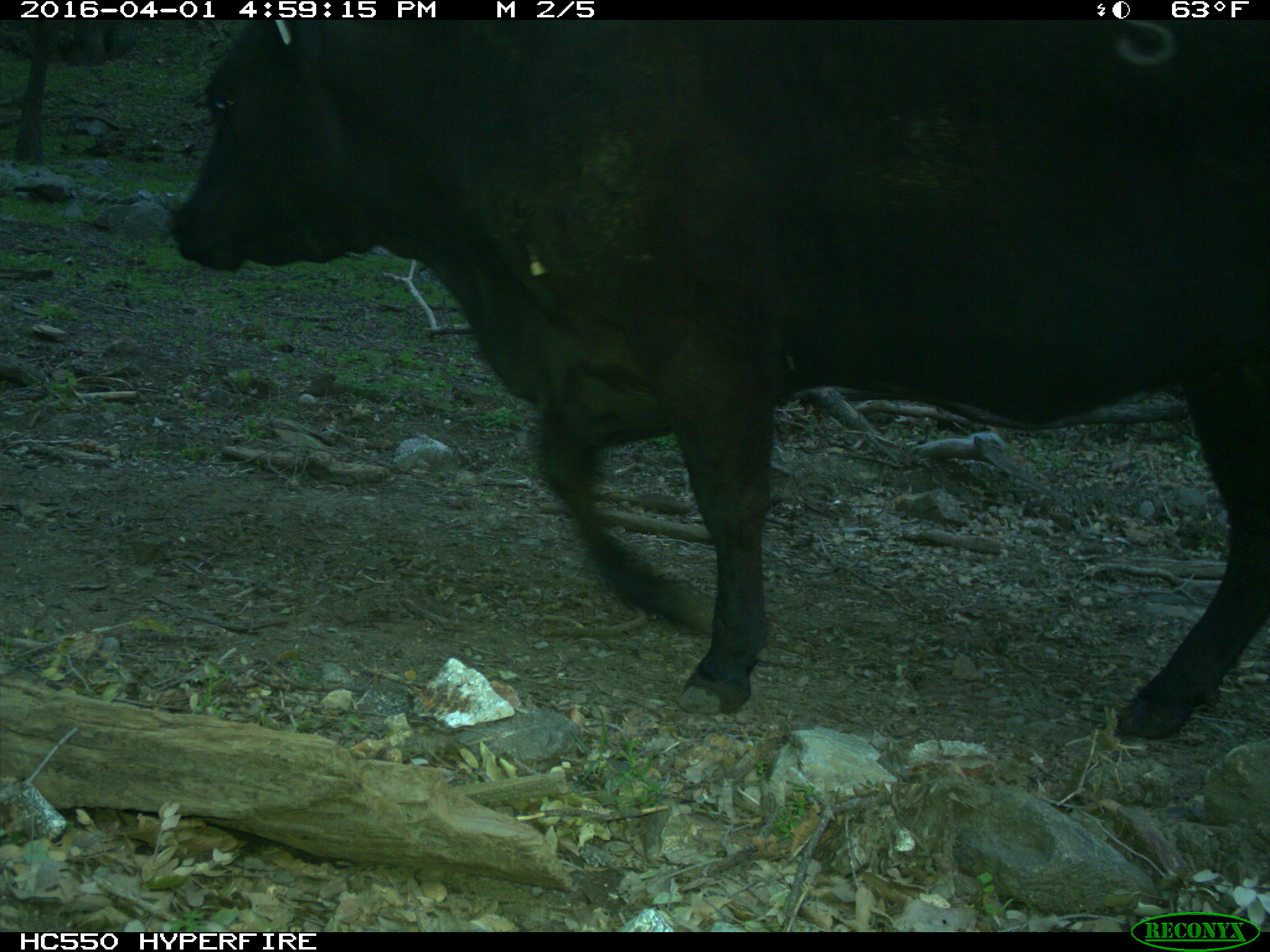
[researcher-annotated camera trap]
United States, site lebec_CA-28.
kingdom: Animalia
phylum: Chordata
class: Mammalia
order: Artiodactyla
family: Bovidae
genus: Bos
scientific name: Bos taurus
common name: domestic cow